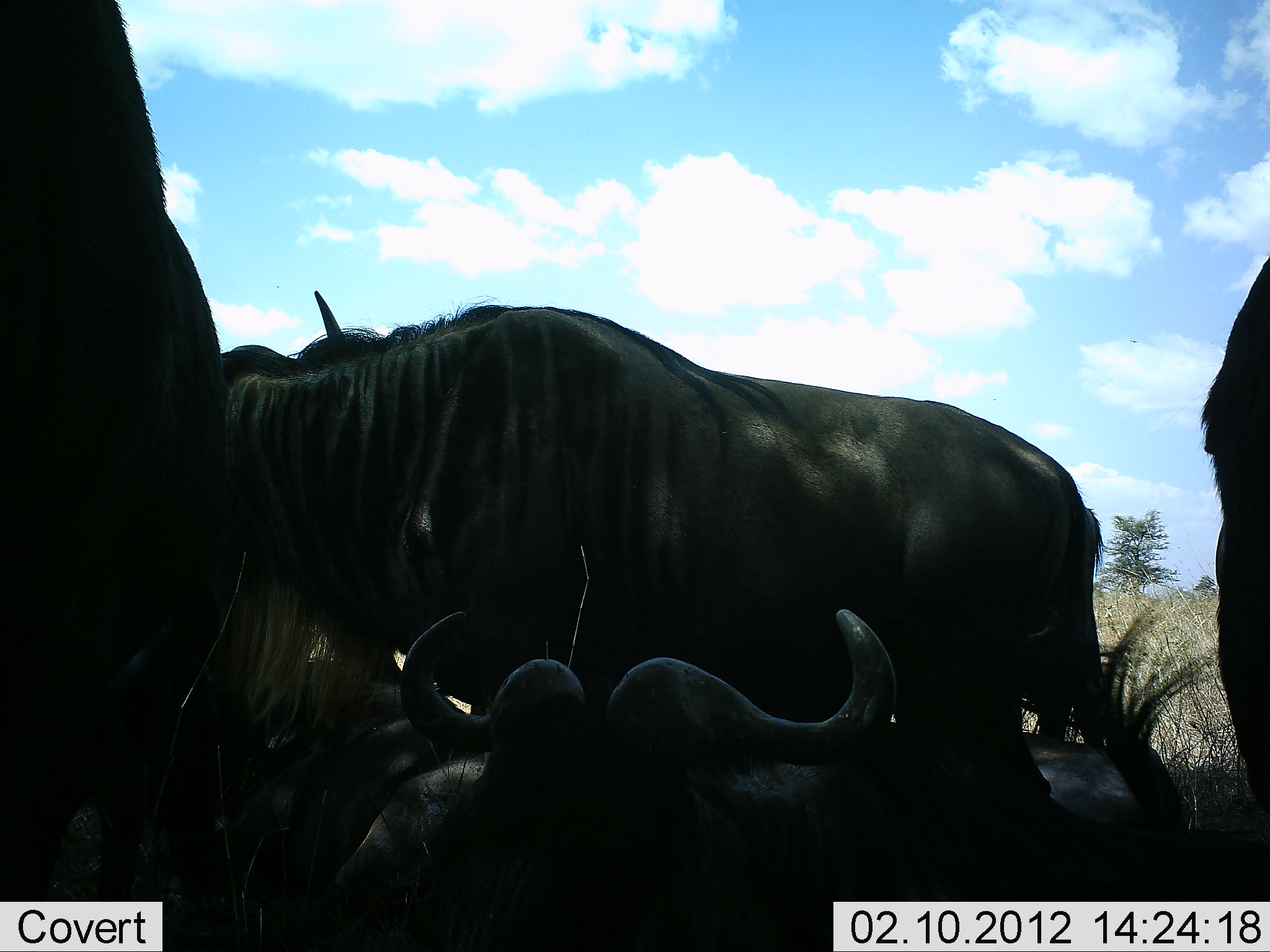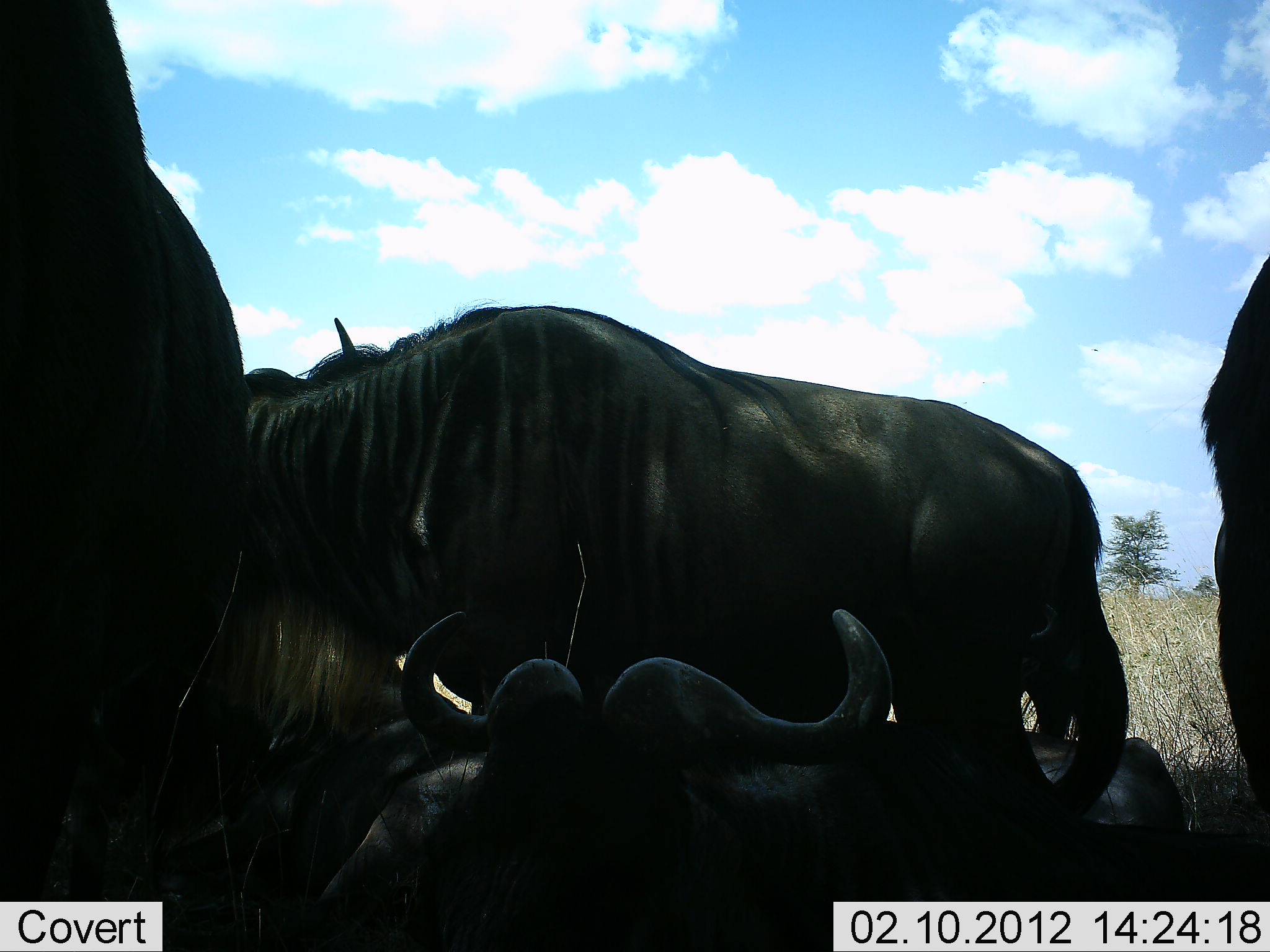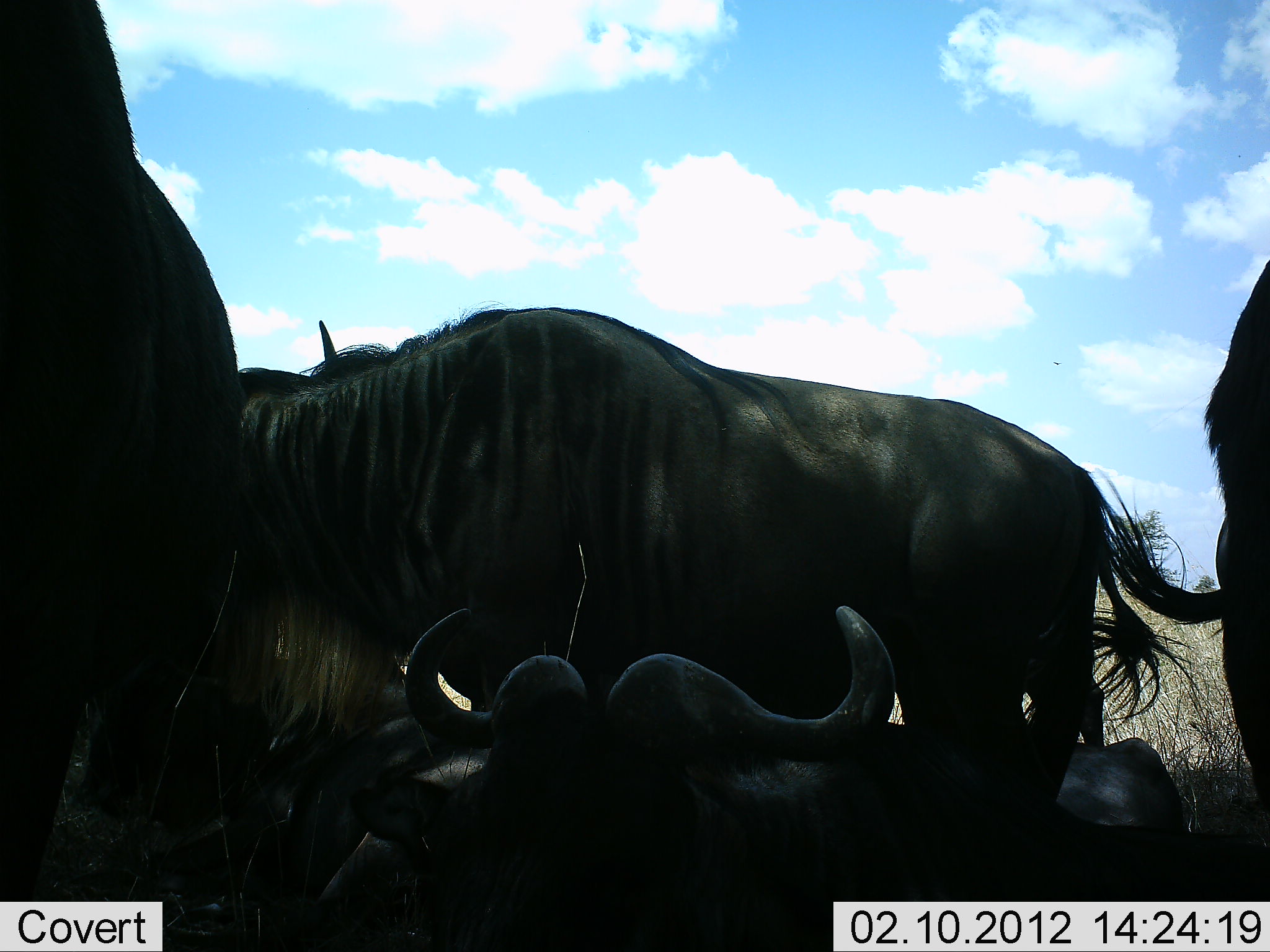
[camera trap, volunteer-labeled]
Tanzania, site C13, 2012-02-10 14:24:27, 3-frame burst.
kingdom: Animalia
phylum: Chordata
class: Mammalia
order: Artiodactyla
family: Bovidae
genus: Connochaetes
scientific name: Connochaetes taurinus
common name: blue wildebeest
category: wildebeest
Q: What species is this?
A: Wildebeest (blue wildebeest) (Connochaetes taurinus).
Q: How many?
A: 5.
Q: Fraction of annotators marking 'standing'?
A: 74%.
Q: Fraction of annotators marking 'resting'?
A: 100%.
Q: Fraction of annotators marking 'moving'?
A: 0%.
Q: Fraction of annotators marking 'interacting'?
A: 4%.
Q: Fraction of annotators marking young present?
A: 0%.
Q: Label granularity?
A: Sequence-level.